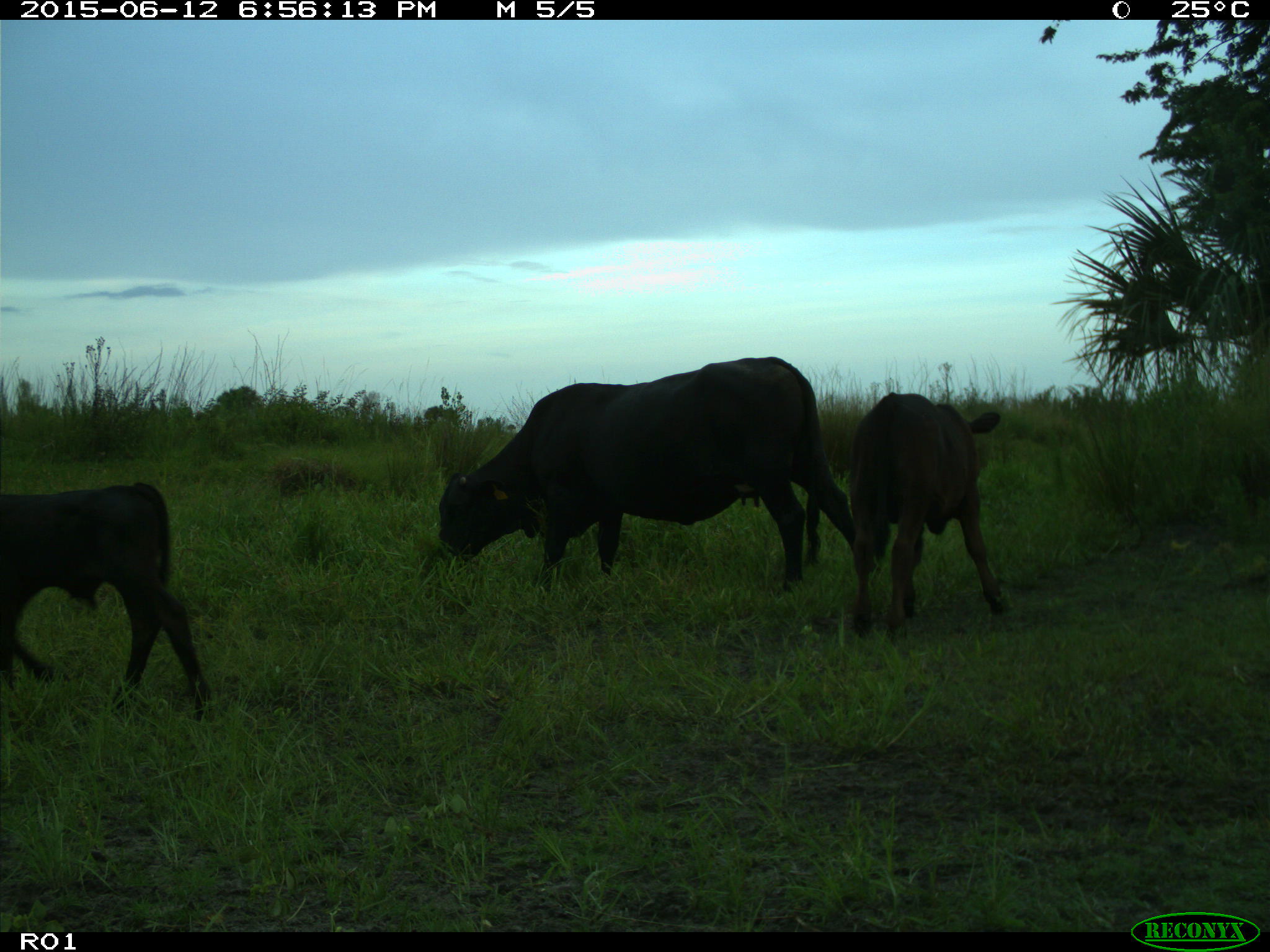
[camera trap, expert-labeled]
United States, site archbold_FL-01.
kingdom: Animalia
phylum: Chordata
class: Mammalia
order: Artiodactyla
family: Bovidae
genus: Bos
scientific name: Bos taurus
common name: domestic cow